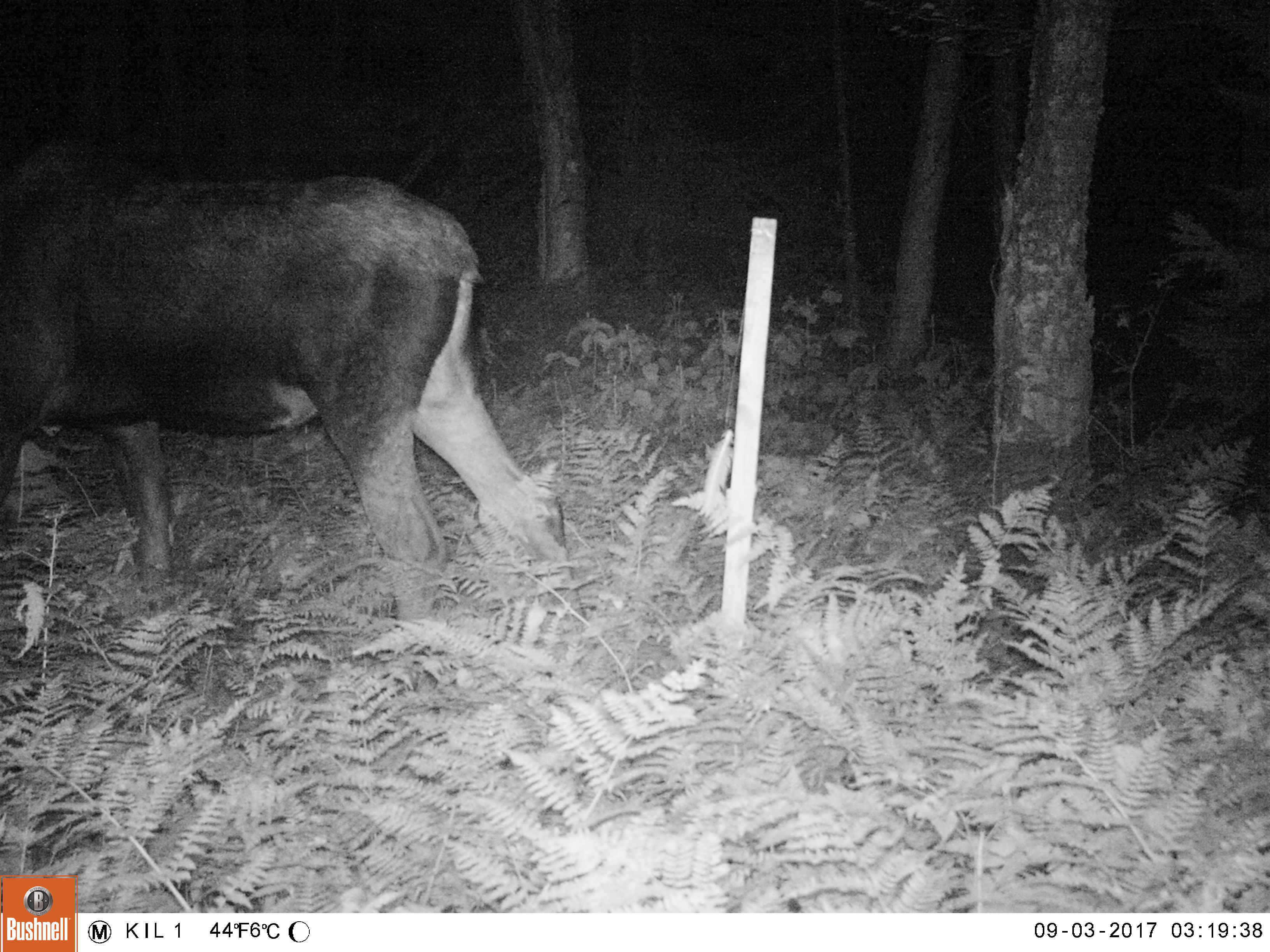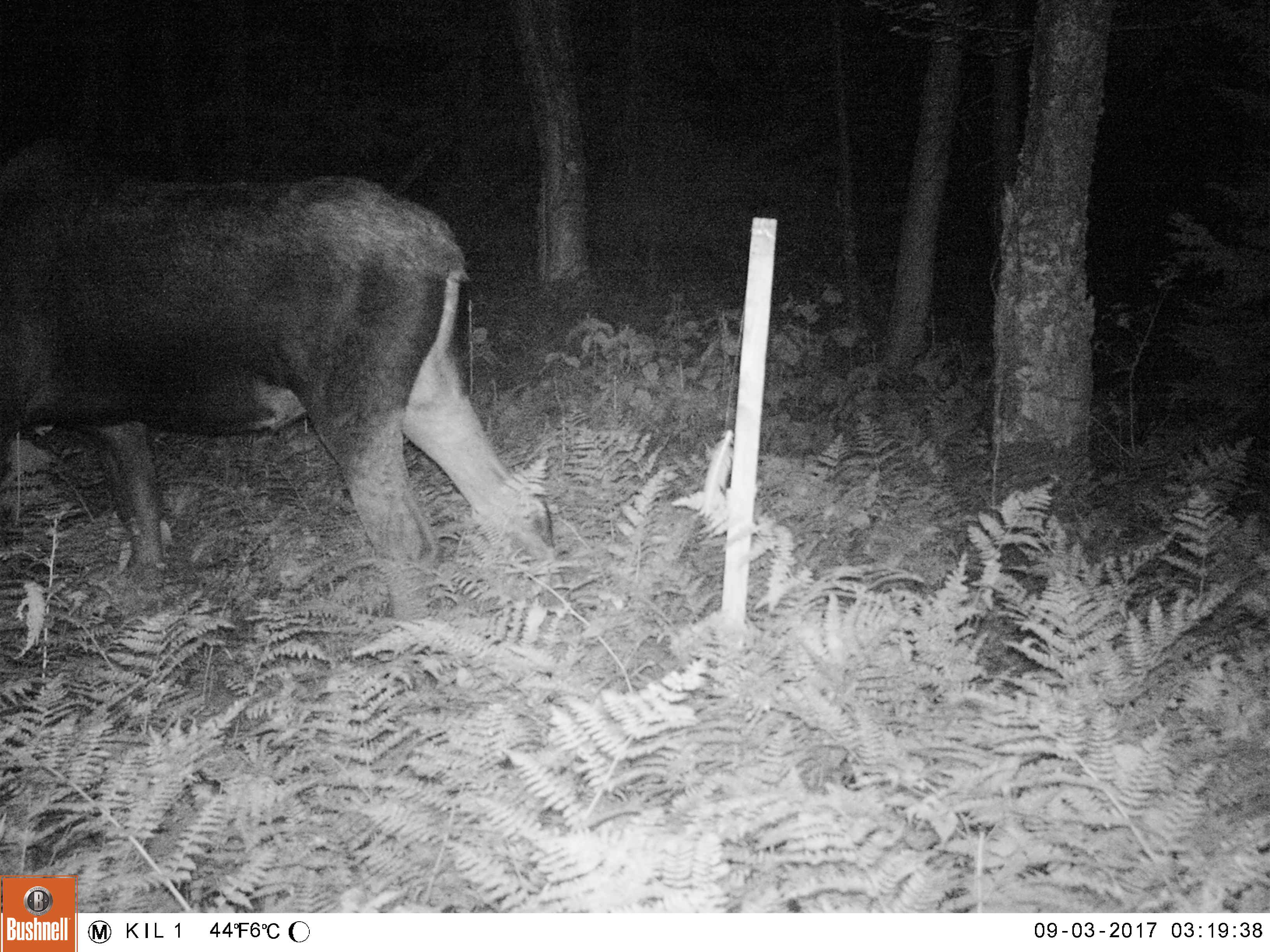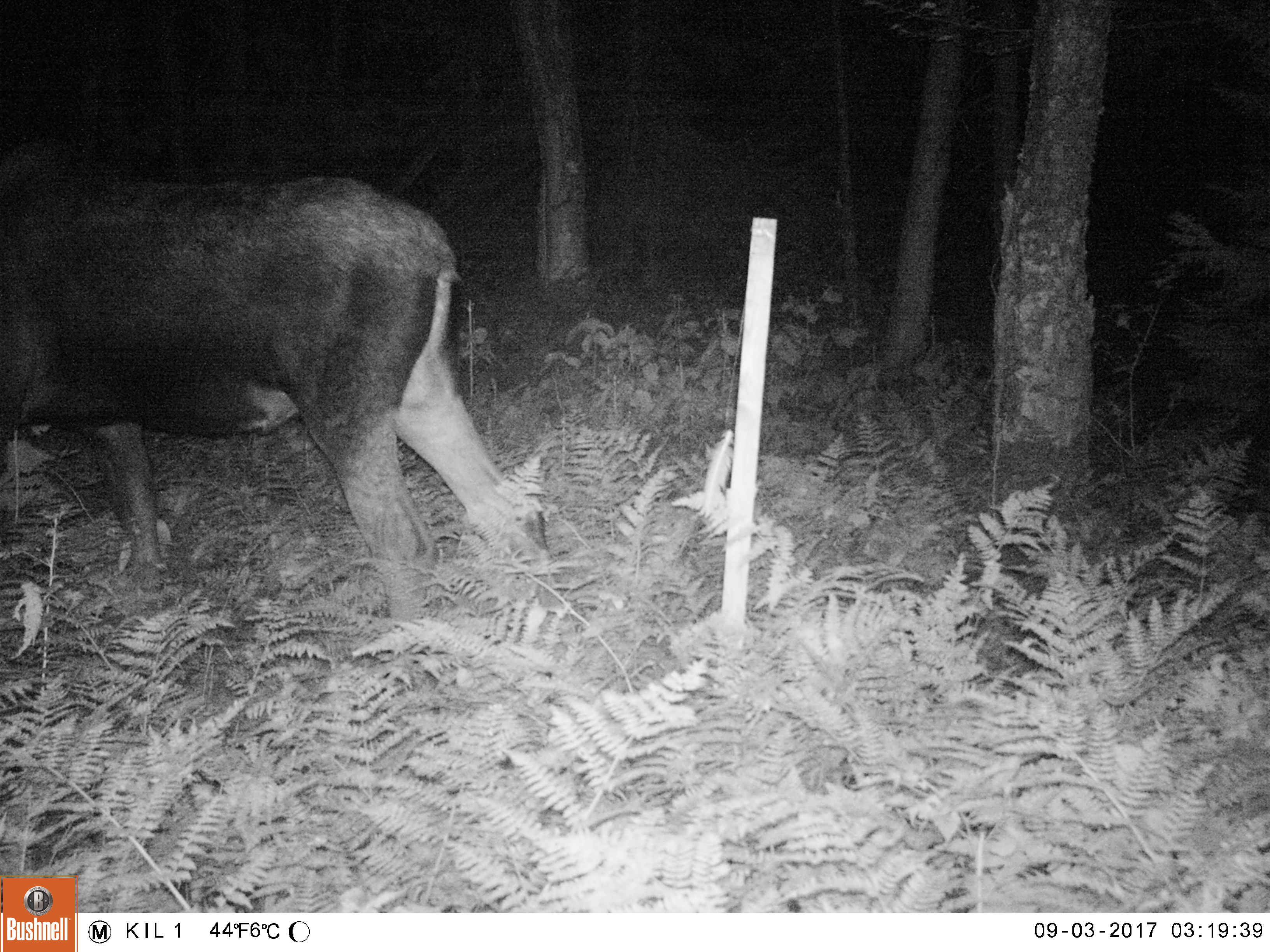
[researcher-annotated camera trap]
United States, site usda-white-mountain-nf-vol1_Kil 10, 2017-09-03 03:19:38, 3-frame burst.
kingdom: Animalia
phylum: Chordata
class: Mammalia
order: Artiodactyla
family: Cervidae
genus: Alces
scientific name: Alces alces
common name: moose